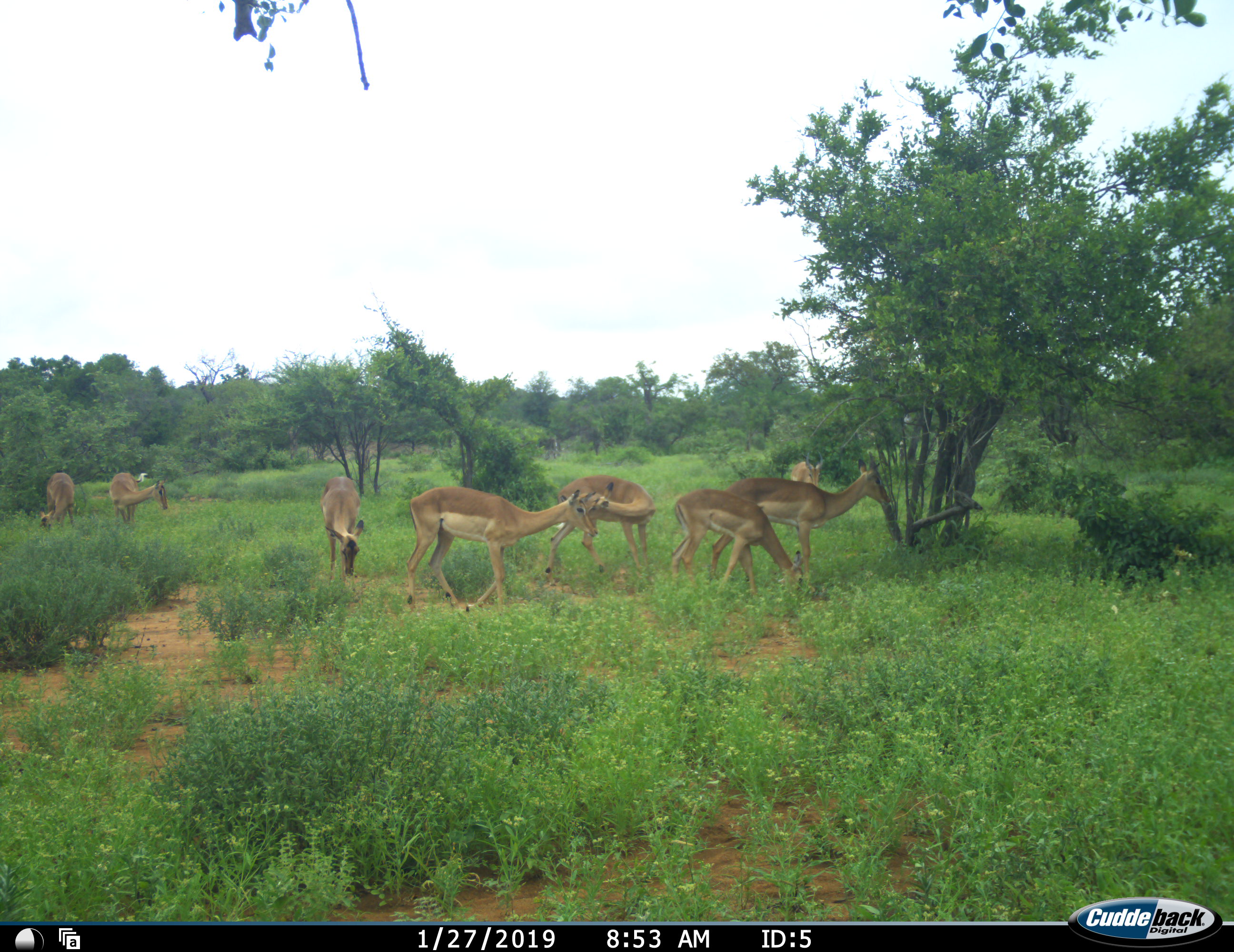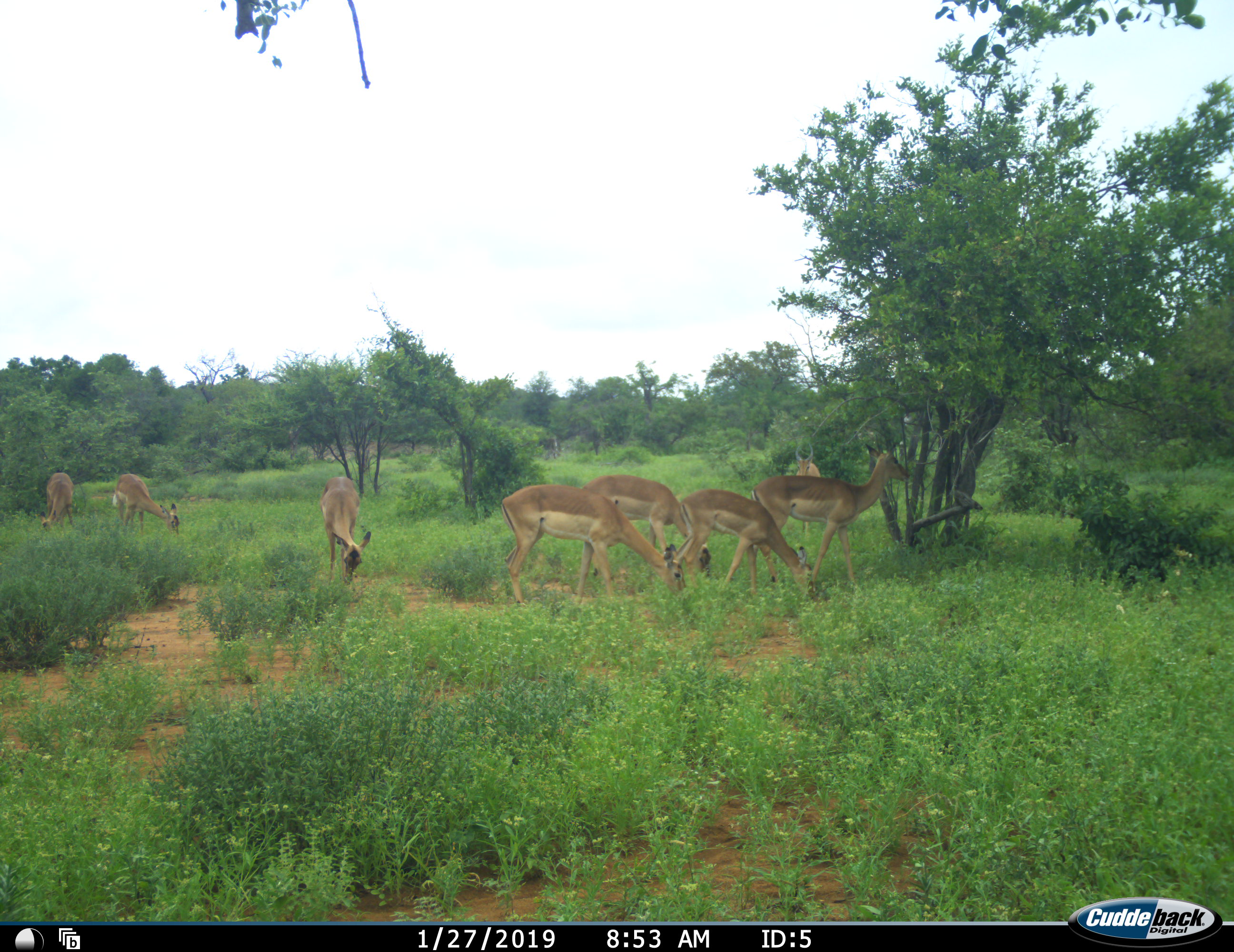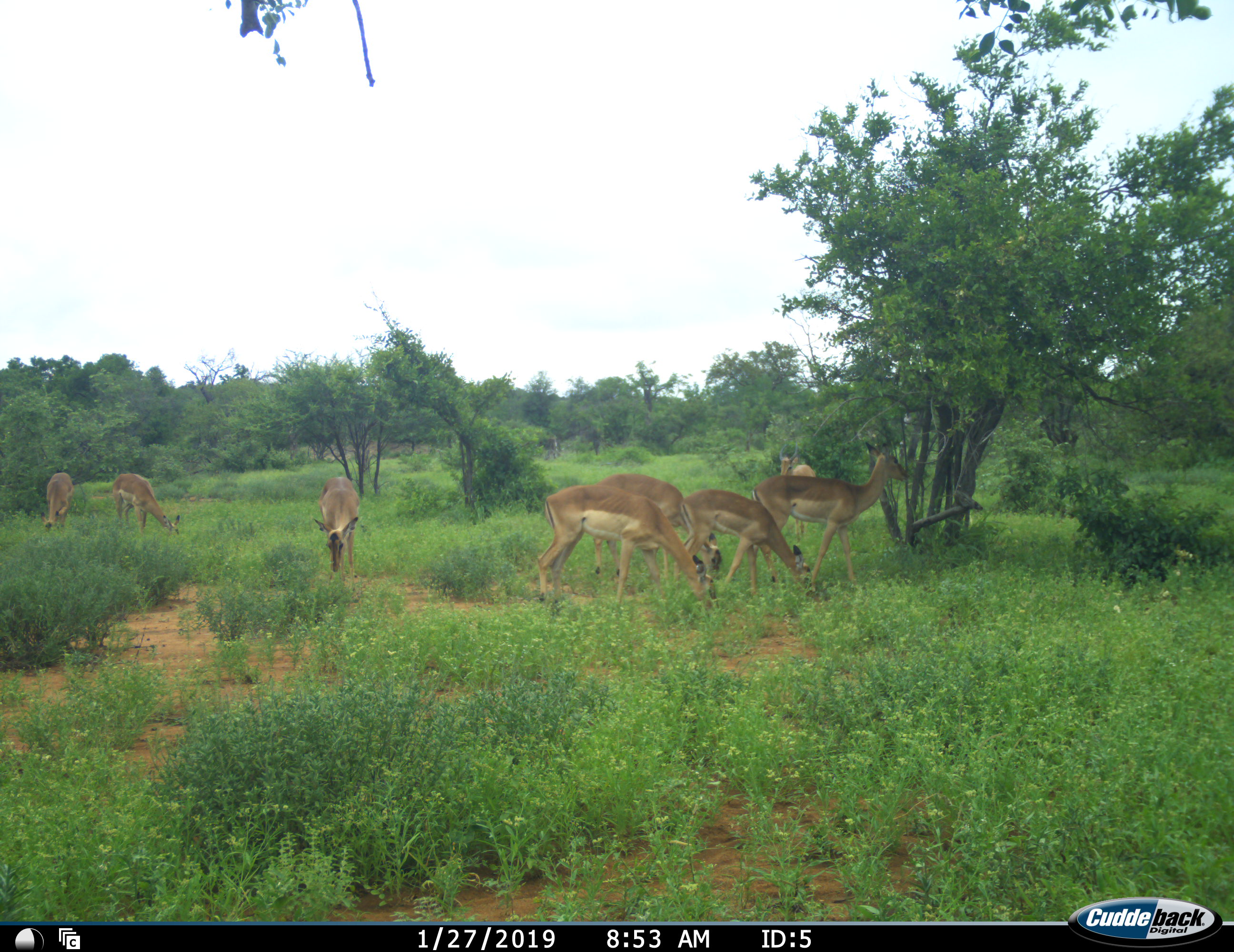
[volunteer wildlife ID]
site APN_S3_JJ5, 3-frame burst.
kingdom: Animalia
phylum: Chordata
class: Mammalia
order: Artiodactyla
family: Bovidae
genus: Aepyceros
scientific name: Aepyceros melampus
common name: impala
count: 8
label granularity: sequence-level